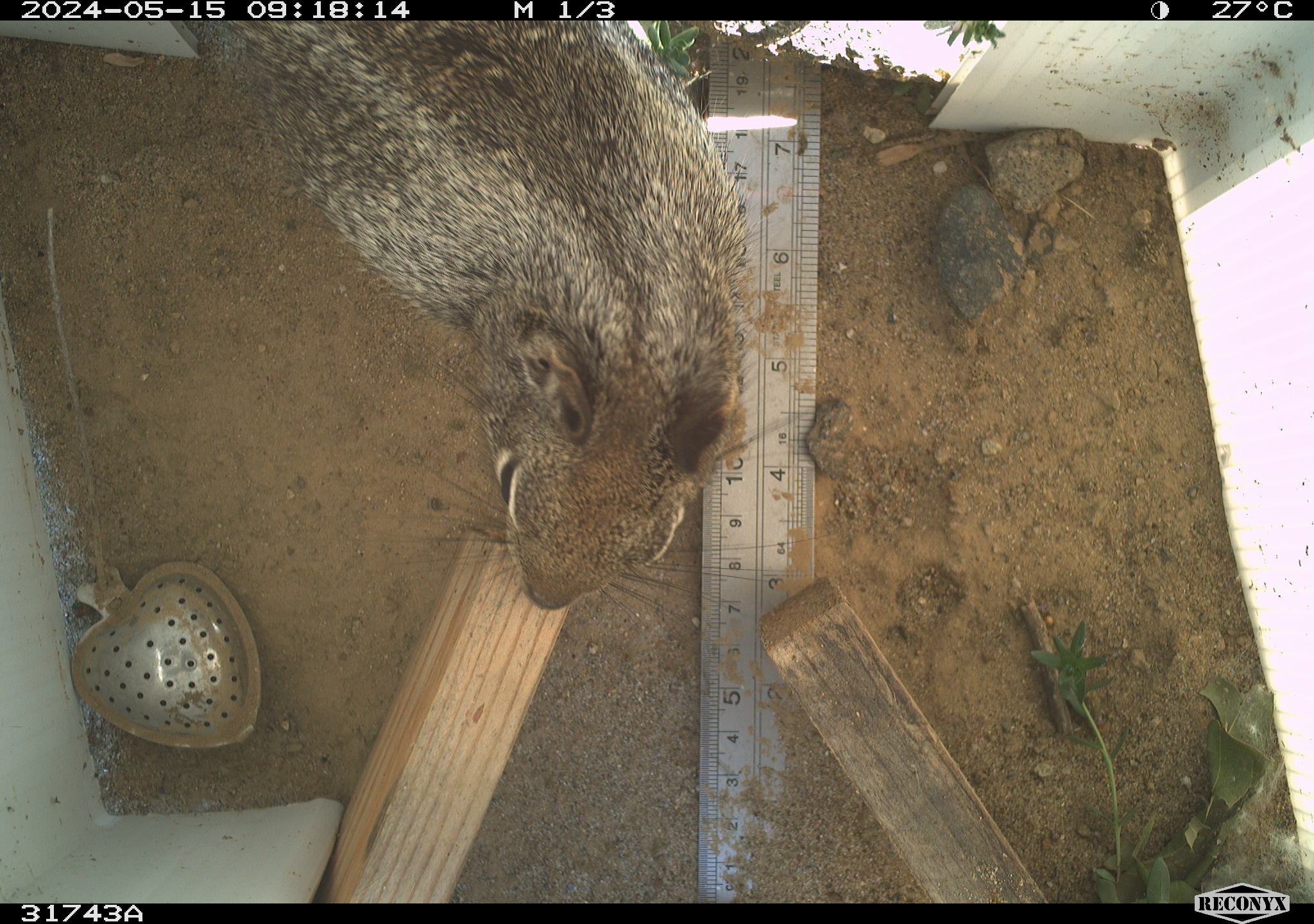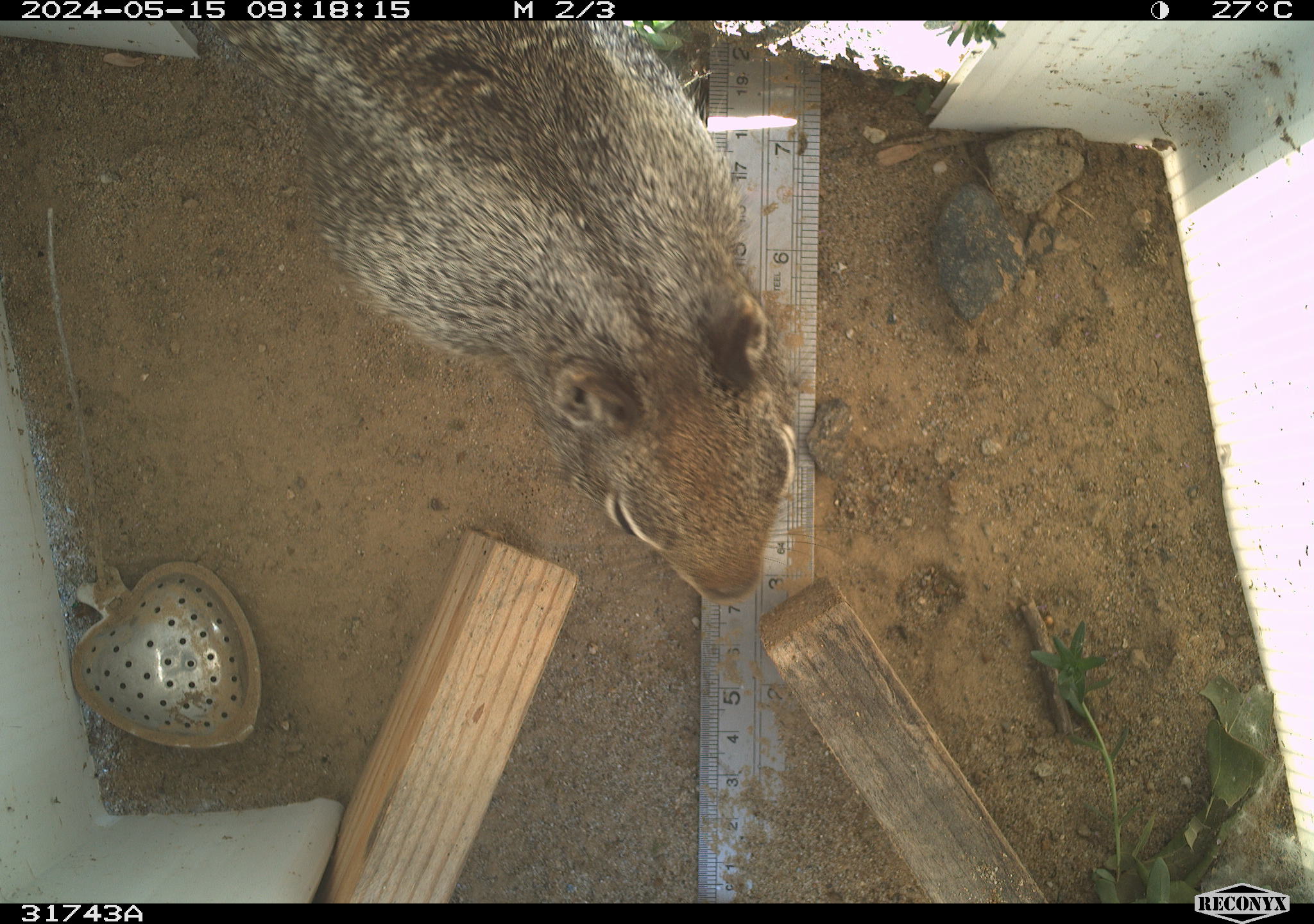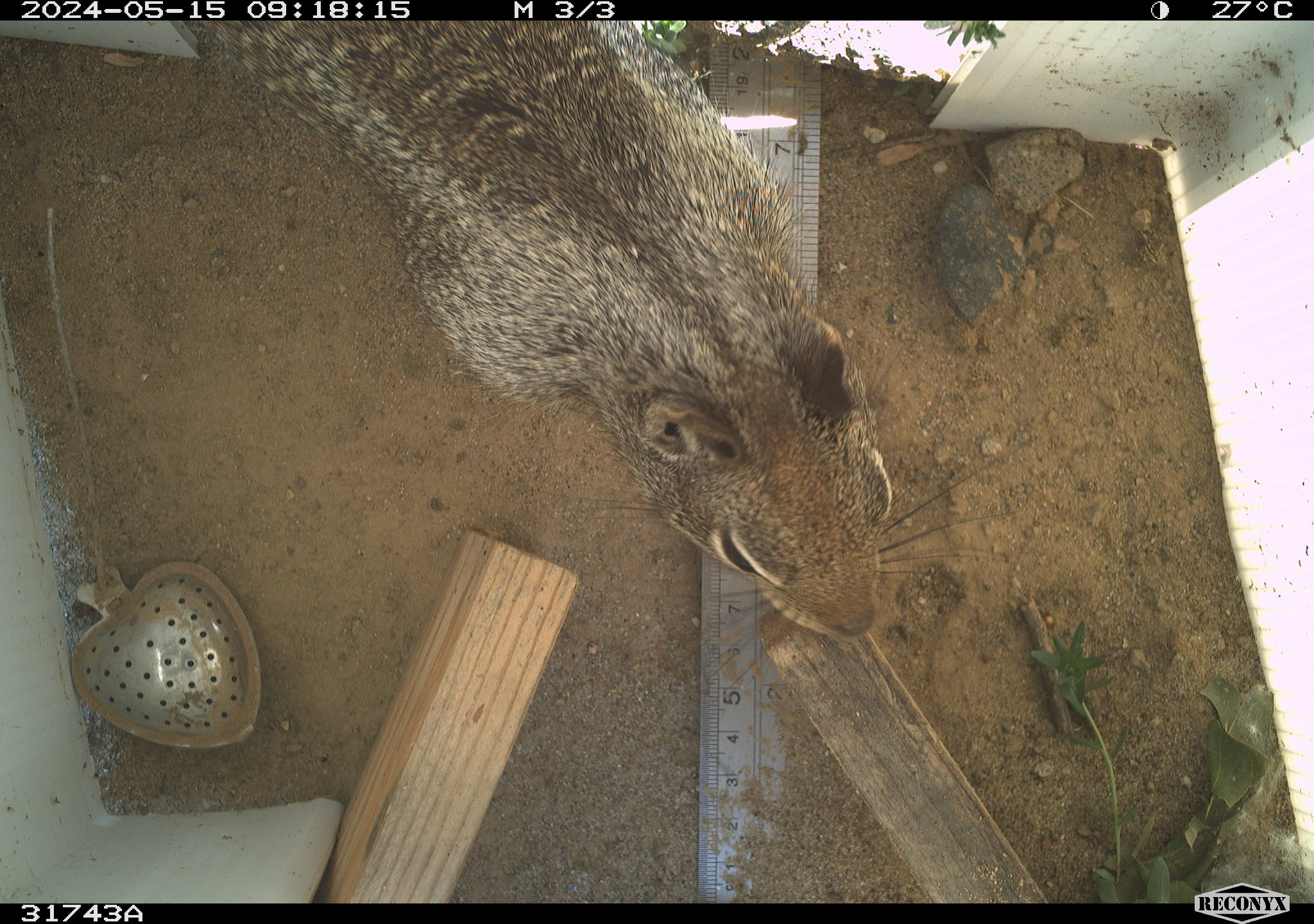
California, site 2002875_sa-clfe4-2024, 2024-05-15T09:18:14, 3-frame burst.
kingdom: Animalia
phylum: Chordata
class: Mammalia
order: Rodentia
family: Sciuridae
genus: Otospermophilus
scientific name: Otospermophilus beecheyi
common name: california ground squirrel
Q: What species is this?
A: California ground squirrel (Otospermophilus beecheyi).